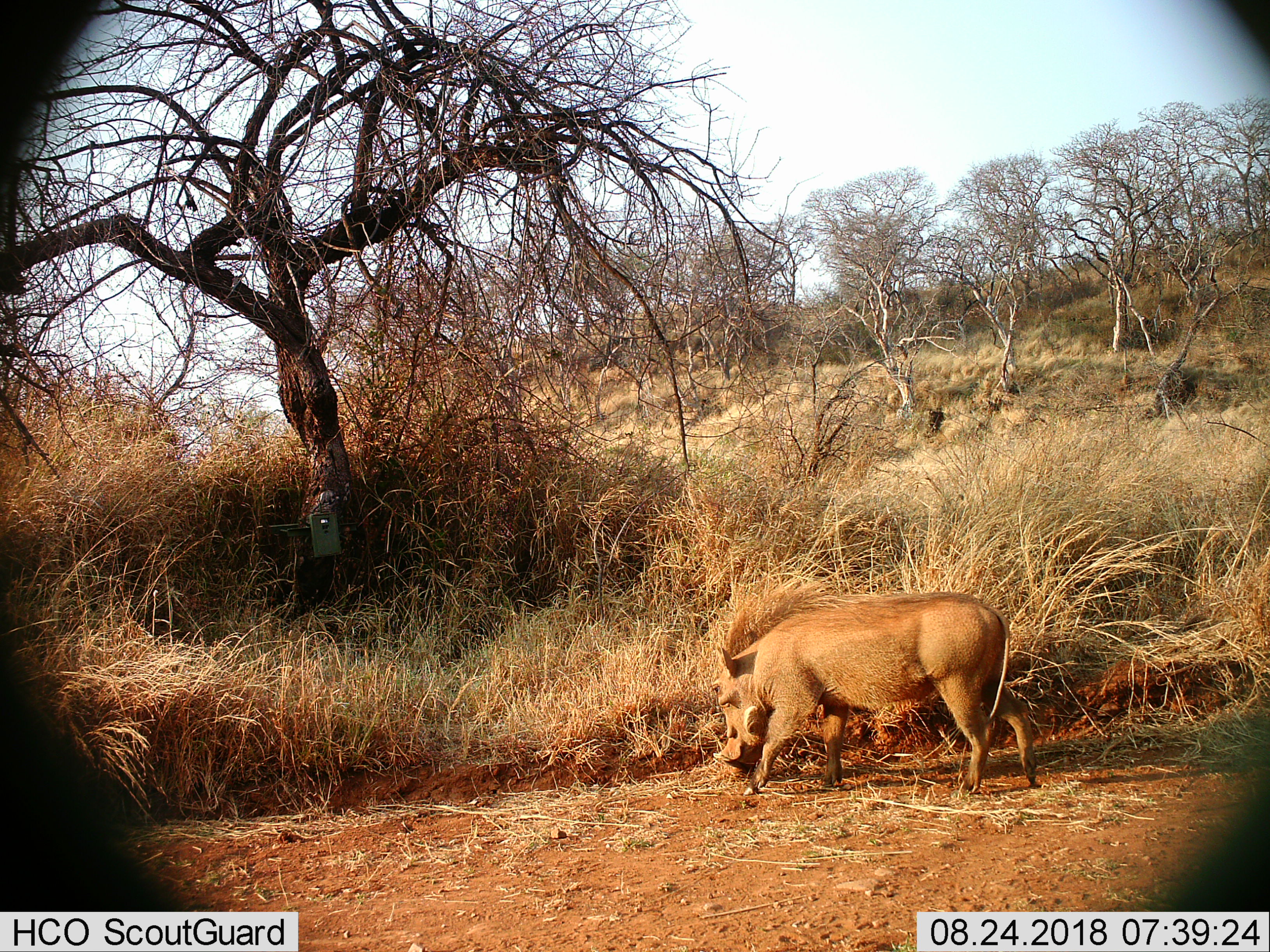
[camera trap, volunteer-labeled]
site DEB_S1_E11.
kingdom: Animalia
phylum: Chordata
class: Mammalia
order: Artiodactyla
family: Suidae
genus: Phacochoerus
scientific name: Phacochoerus africanus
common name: warthog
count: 1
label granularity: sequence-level